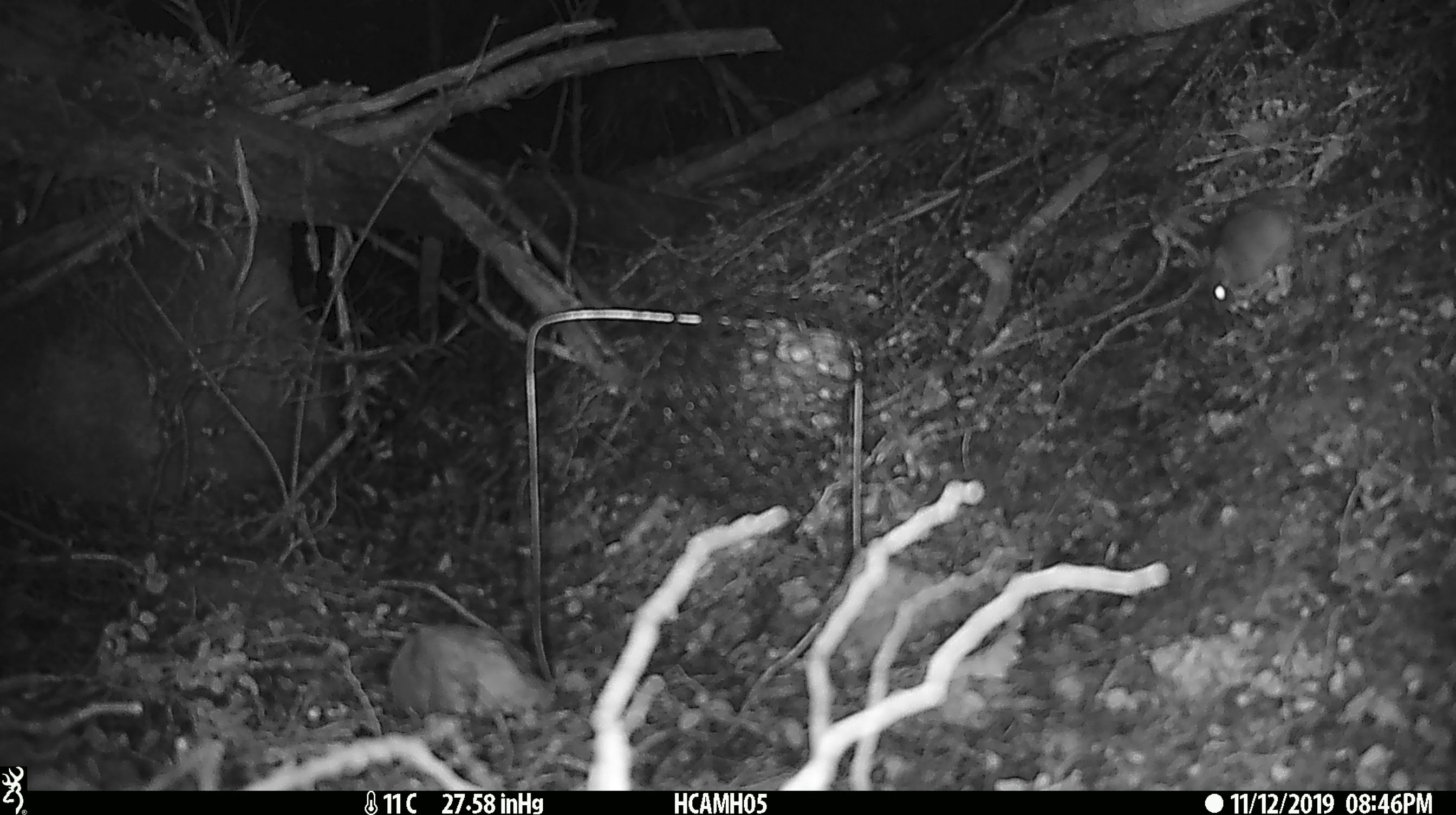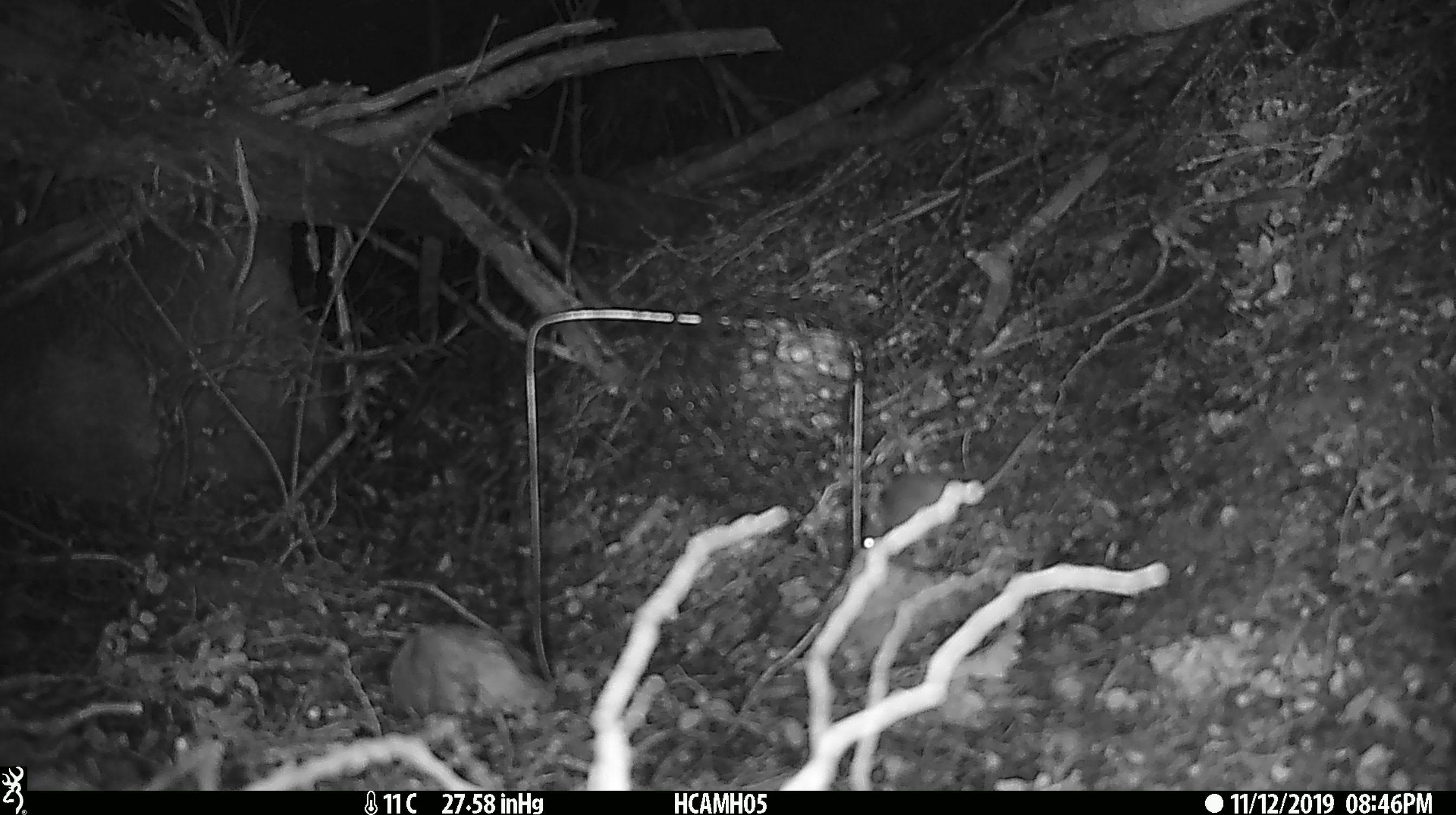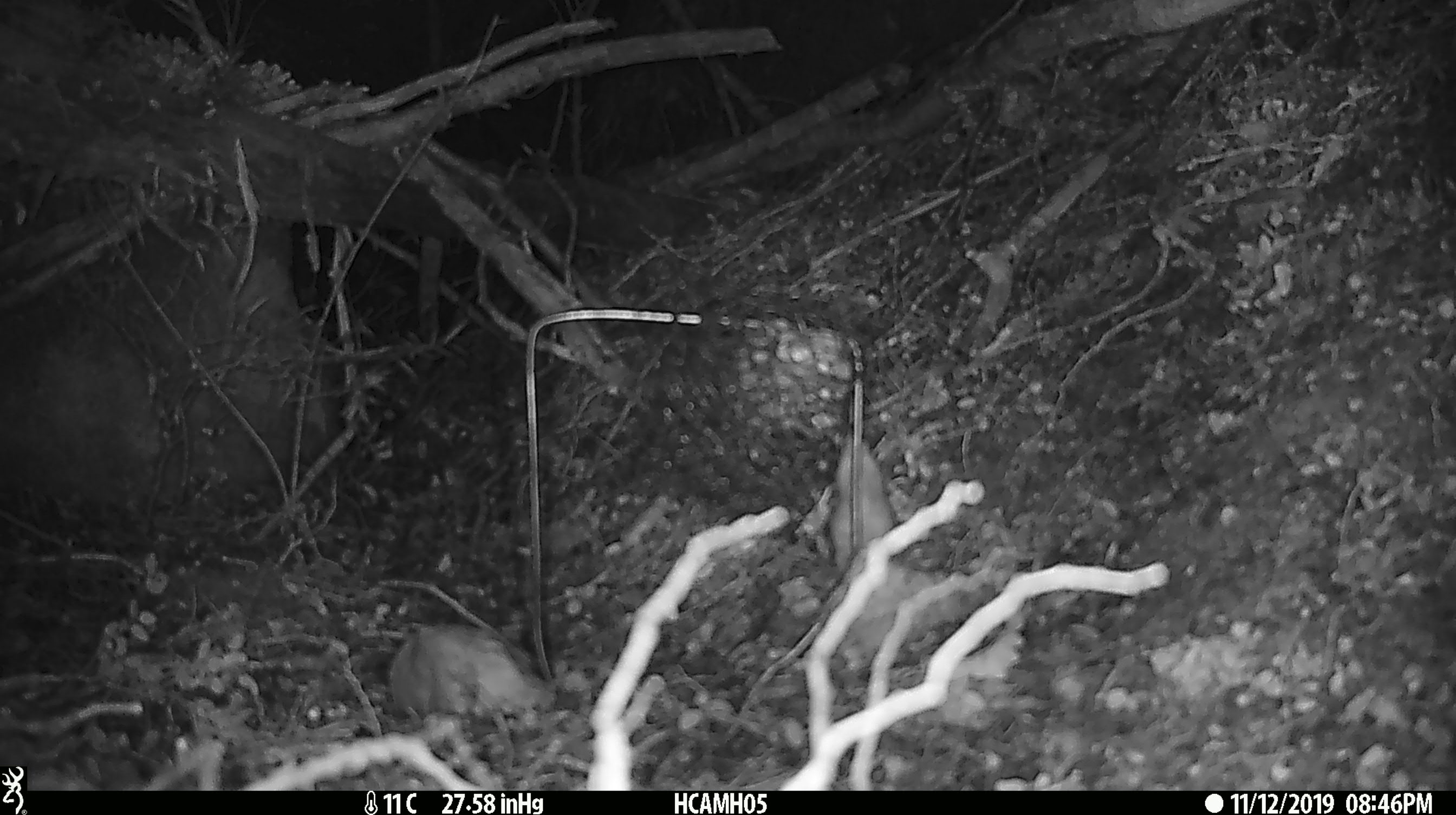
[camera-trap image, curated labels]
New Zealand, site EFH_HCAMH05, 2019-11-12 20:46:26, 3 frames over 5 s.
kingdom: Animalia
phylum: Chordata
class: Mammalia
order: Rodentia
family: Muridae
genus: Mus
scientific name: Mus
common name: mouse